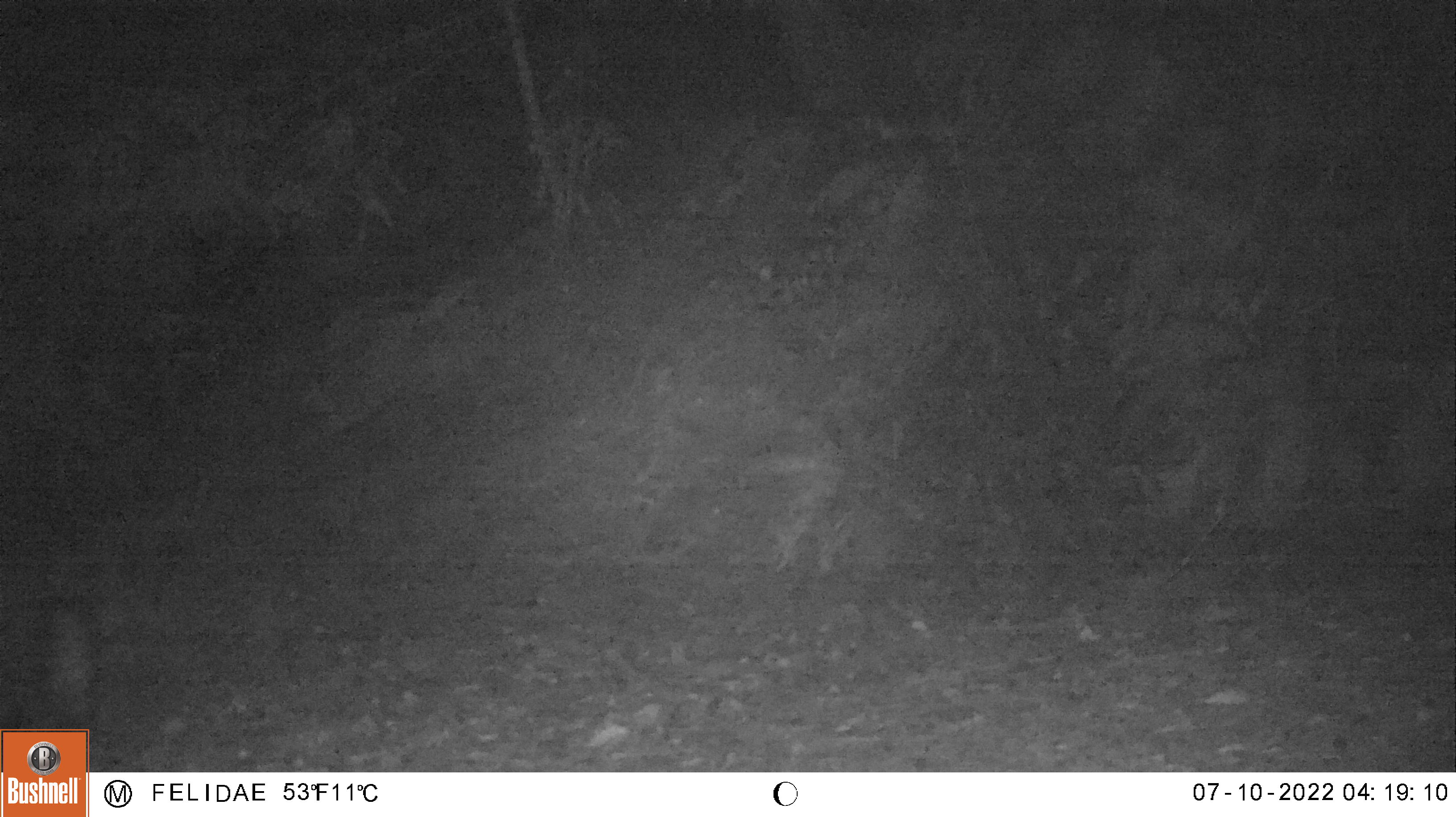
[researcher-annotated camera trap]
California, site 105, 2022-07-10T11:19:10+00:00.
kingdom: Animalia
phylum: Chordata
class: Mammalia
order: Carnivora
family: Mephitidae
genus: Mephitis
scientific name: Mephitis mephitis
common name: striped skunk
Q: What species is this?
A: Striped skunk (Mephitis mephitis).